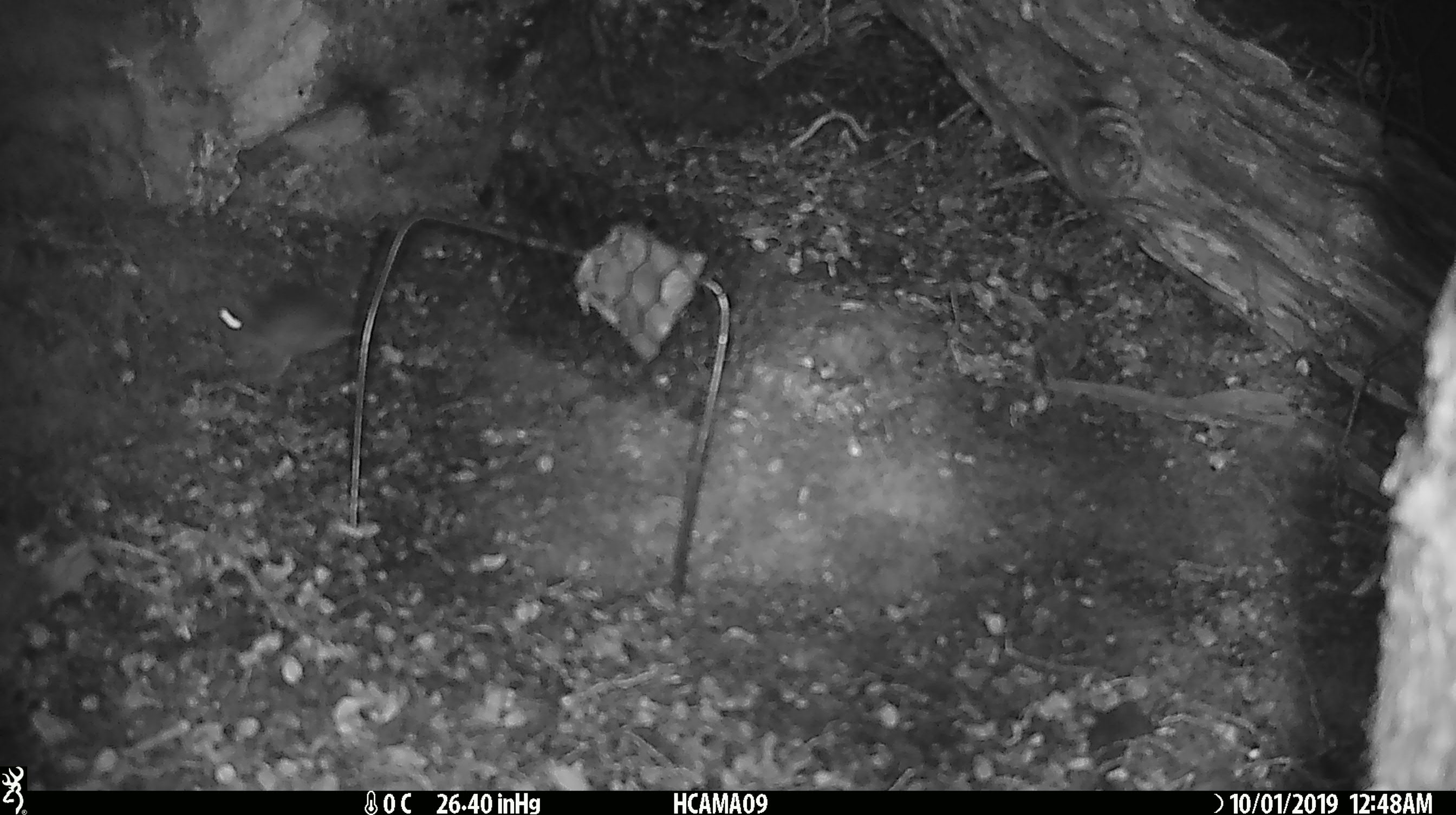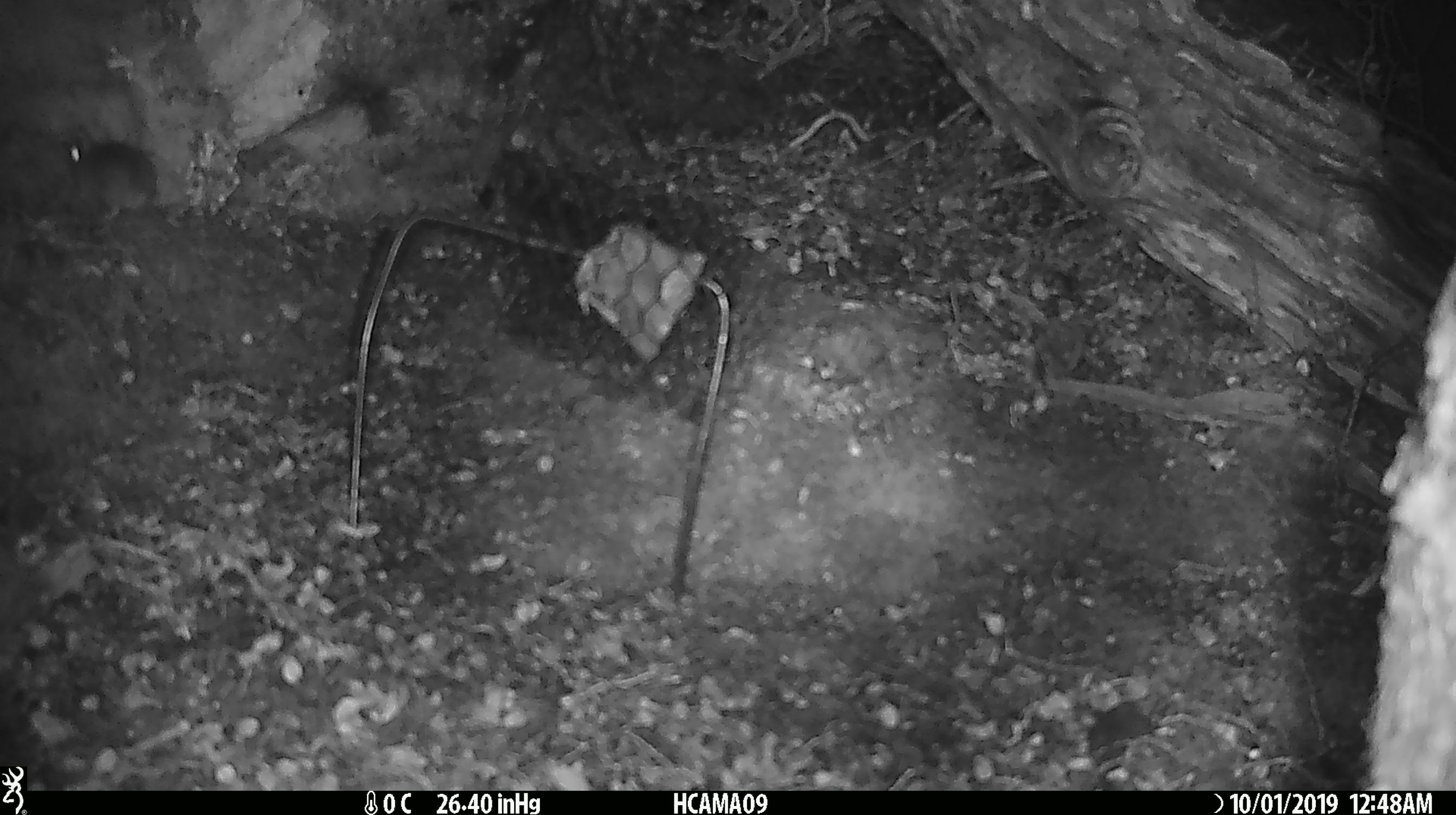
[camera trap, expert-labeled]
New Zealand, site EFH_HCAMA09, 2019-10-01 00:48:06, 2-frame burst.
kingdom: Animalia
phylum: Chordata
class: Mammalia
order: Rodentia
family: Muridae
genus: Mus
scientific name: Mus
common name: mouse